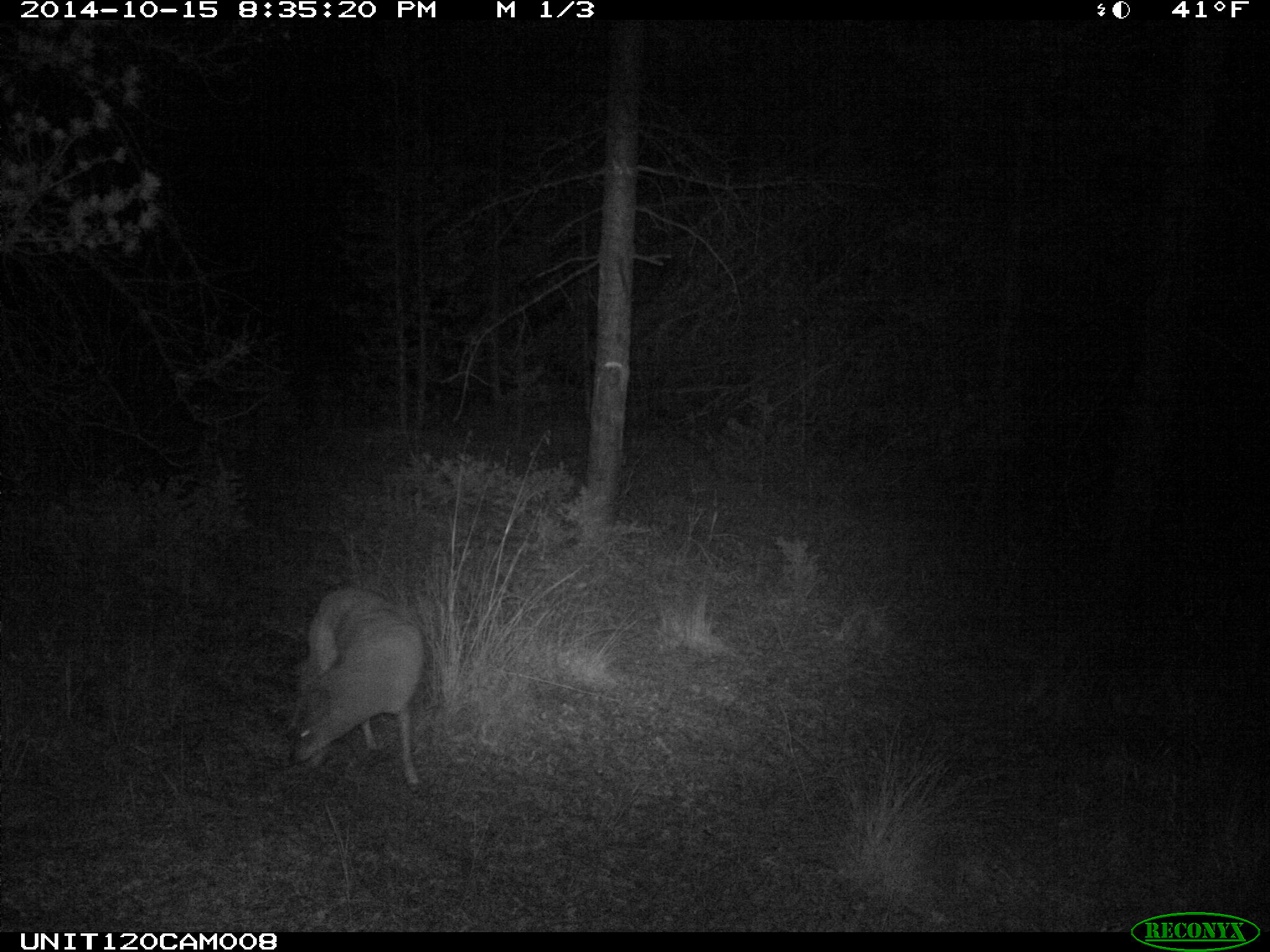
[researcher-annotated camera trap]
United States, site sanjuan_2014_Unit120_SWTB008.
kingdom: Animalia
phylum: Chordata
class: Mammalia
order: Carnivora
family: Canidae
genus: Canis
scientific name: Canis latrans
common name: coyote